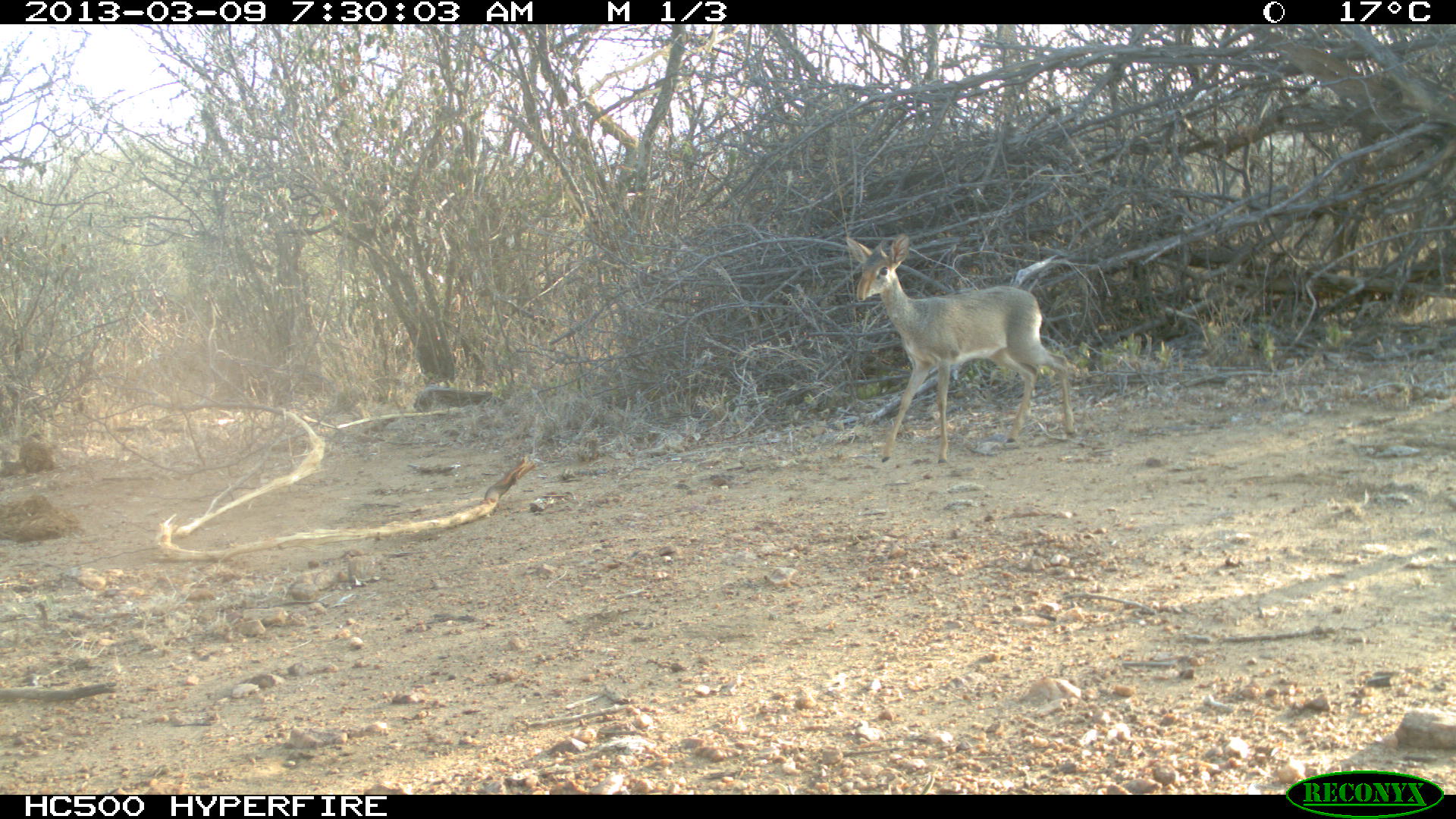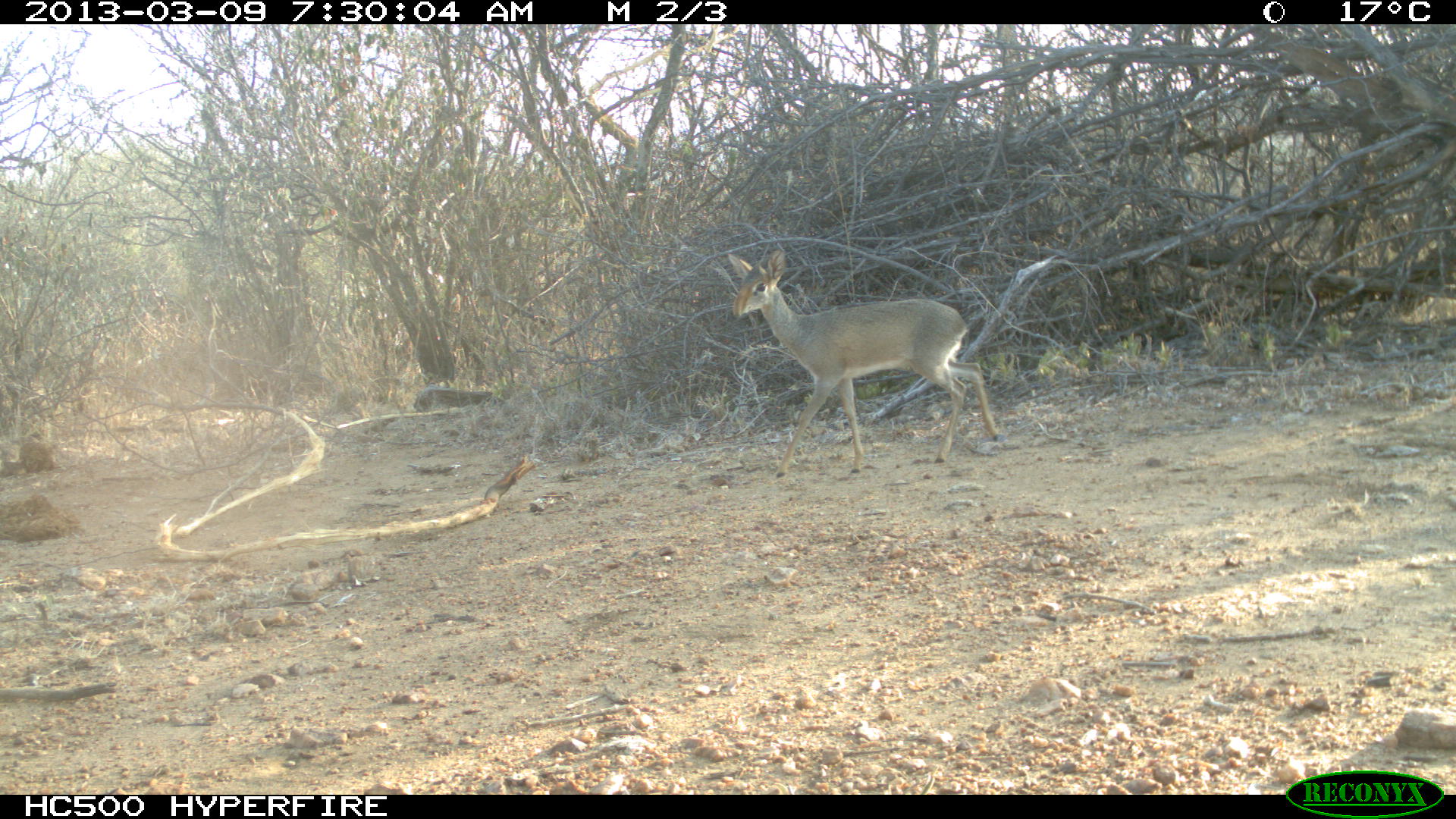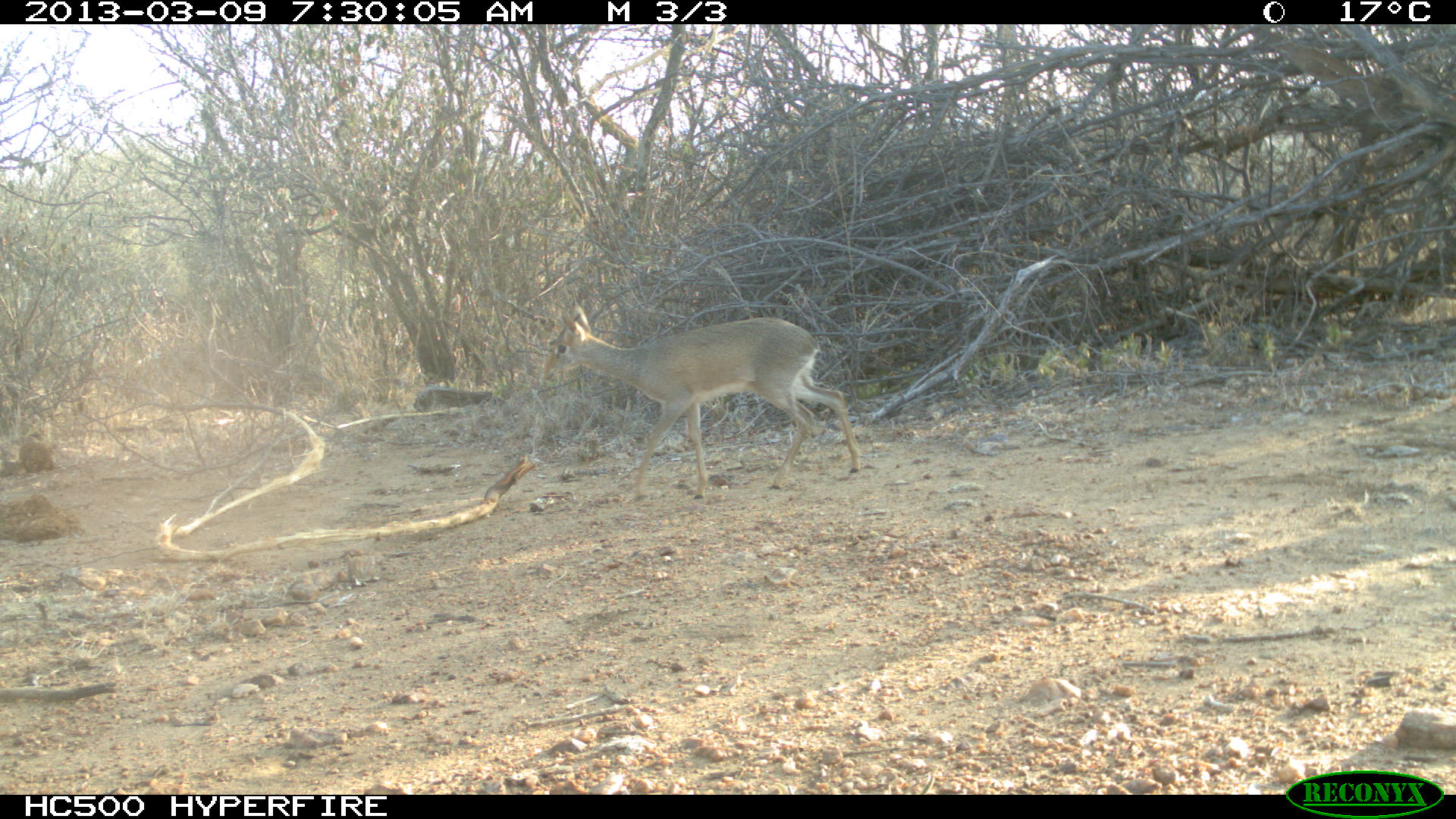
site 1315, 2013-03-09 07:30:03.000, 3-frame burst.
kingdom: Animalia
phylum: Chordata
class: Mammalia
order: Artiodactyla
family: Bovidae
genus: Madoqua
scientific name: Madoqua guentheri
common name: günther's dik-dik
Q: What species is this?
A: Madoqua guentheri (günther's dik-dik).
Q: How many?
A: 1.